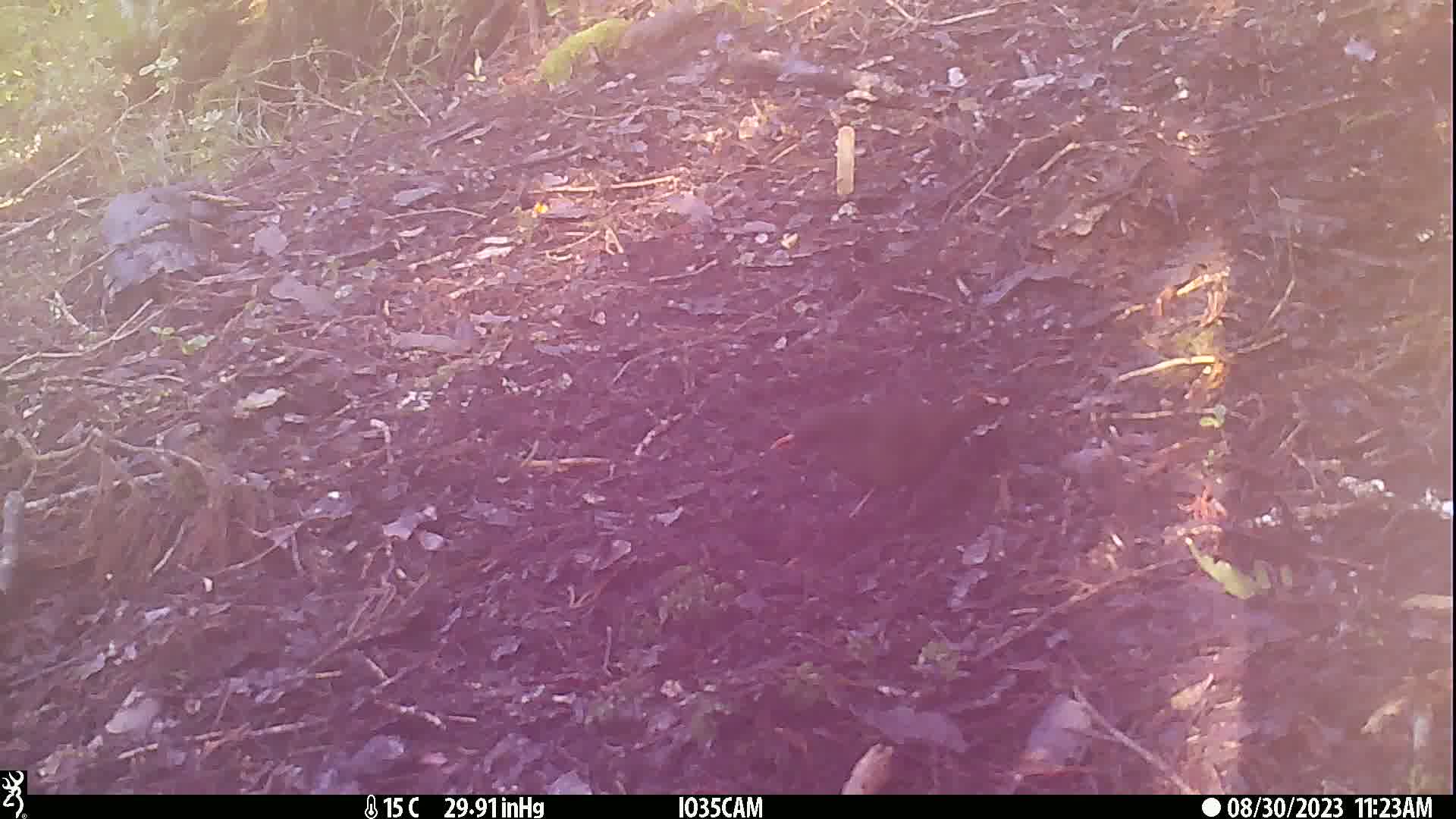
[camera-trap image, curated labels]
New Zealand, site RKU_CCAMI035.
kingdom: Animalia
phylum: Chordata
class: Aves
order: Passeriformes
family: Turdidae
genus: Turdus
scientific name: Turdus merula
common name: eurasian blackbird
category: blackbird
Blackbird (eurasian blackbird) (Turdus merula).